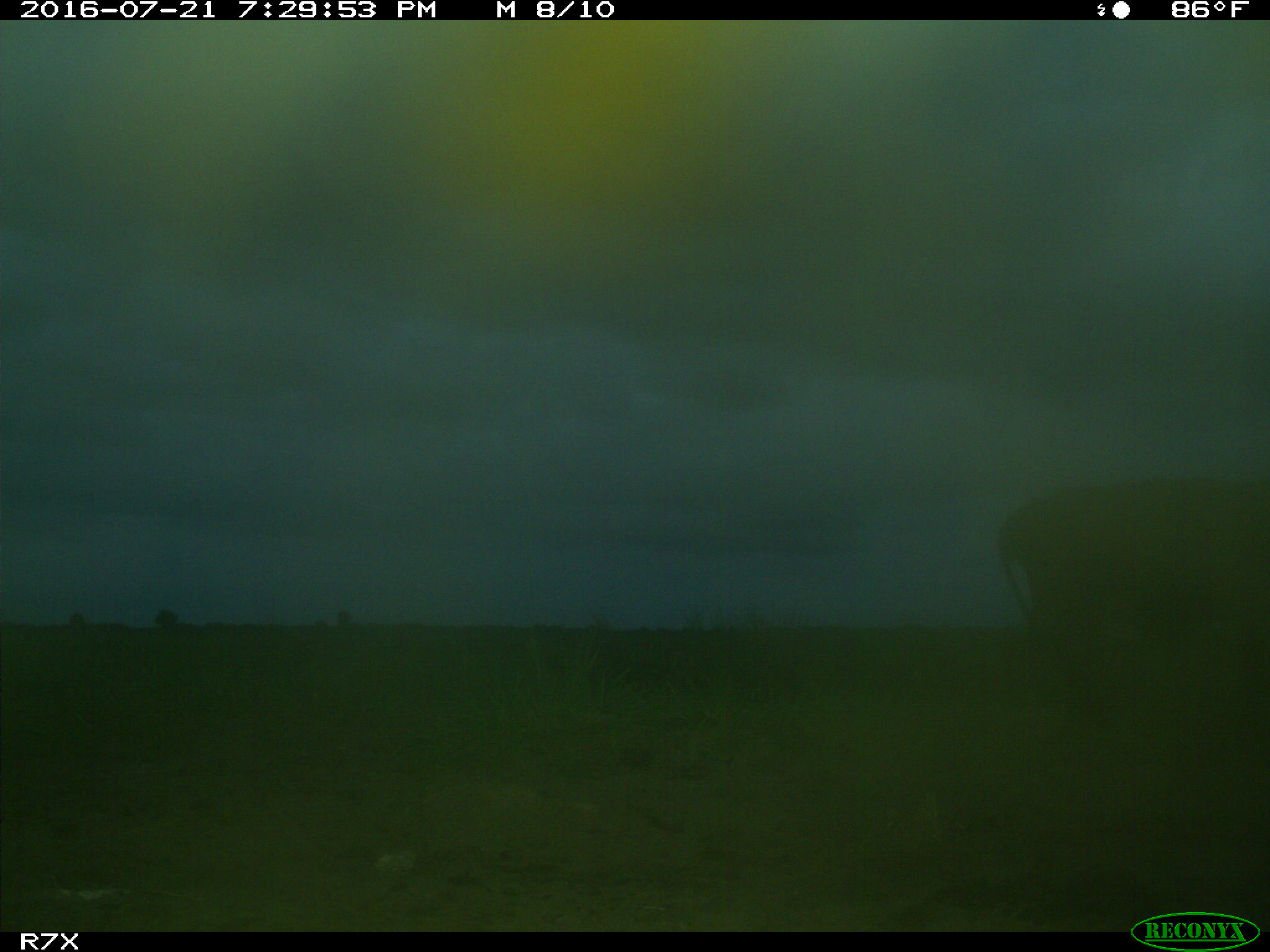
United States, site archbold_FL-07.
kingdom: Animalia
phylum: Chordata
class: Mammalia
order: Artiodactyla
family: Bovidae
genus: Bos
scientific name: Bos taurus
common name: domestic cow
Bos taurus (domestic cow).